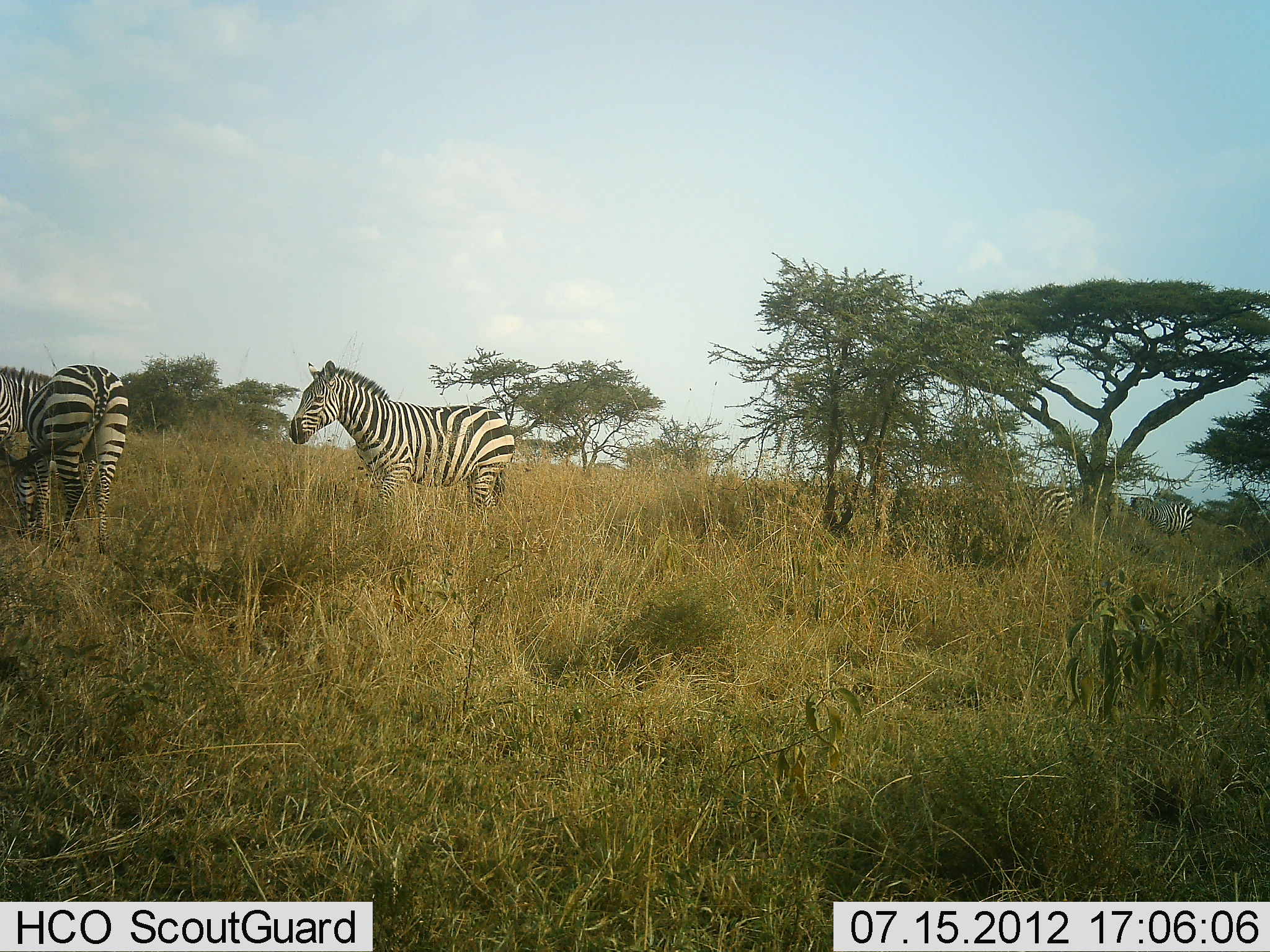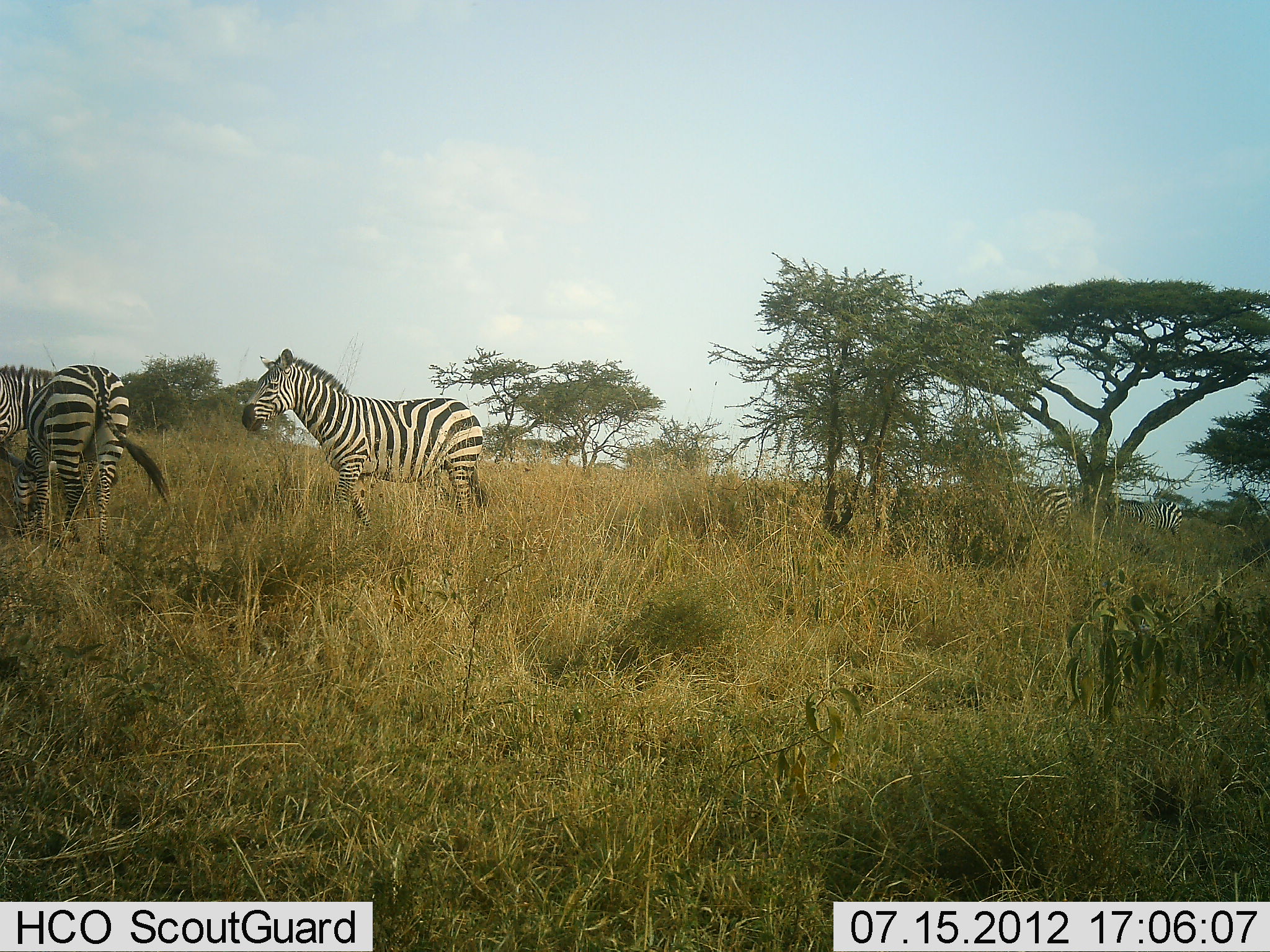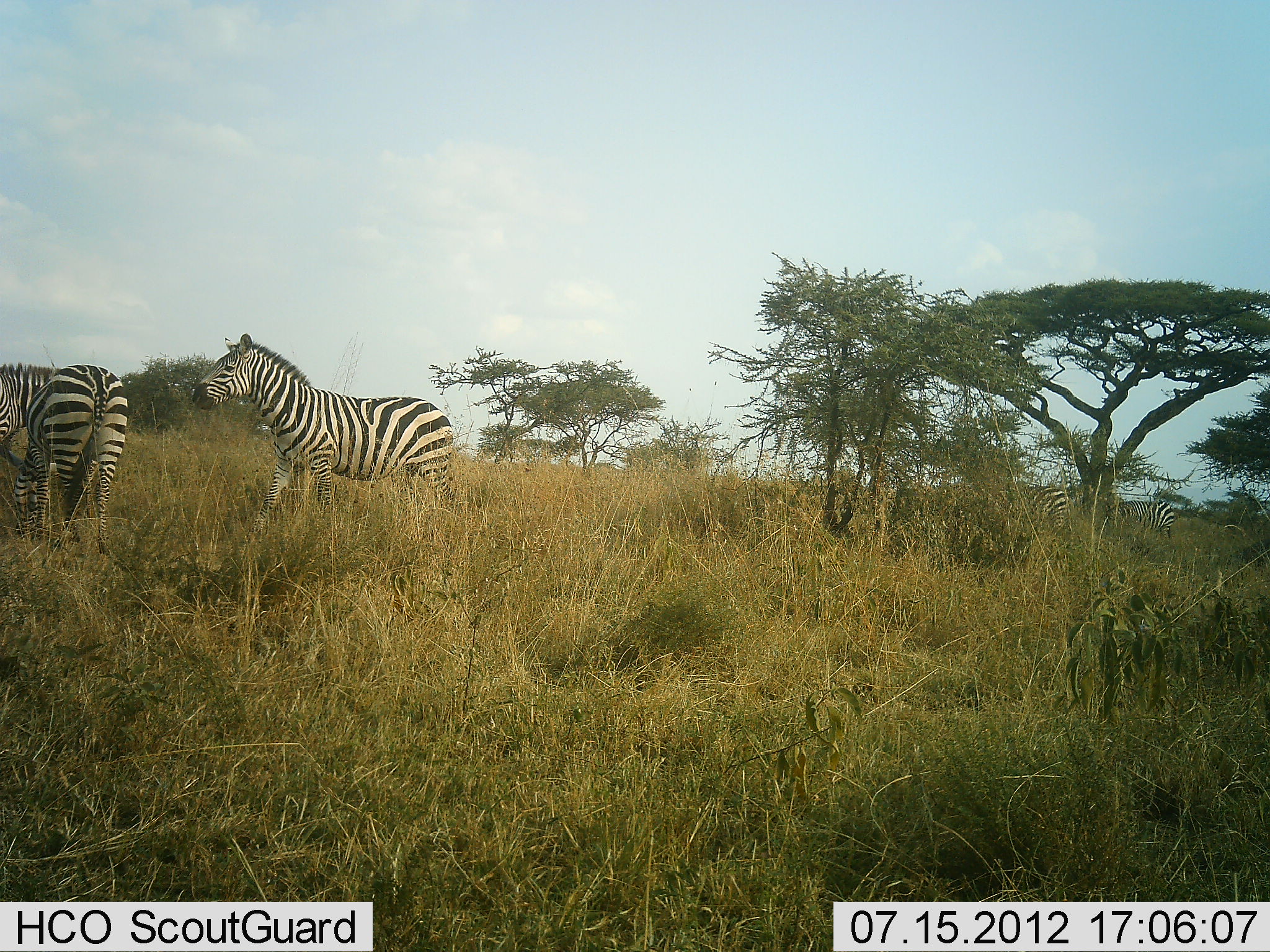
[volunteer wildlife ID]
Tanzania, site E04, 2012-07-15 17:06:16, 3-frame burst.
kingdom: Animalia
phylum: Chordata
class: Mammalia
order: Perissodactyla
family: Equidae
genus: Equus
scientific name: Equus quagga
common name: plains zebra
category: zebra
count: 5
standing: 80%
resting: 0%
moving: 70%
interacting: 0%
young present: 0%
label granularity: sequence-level